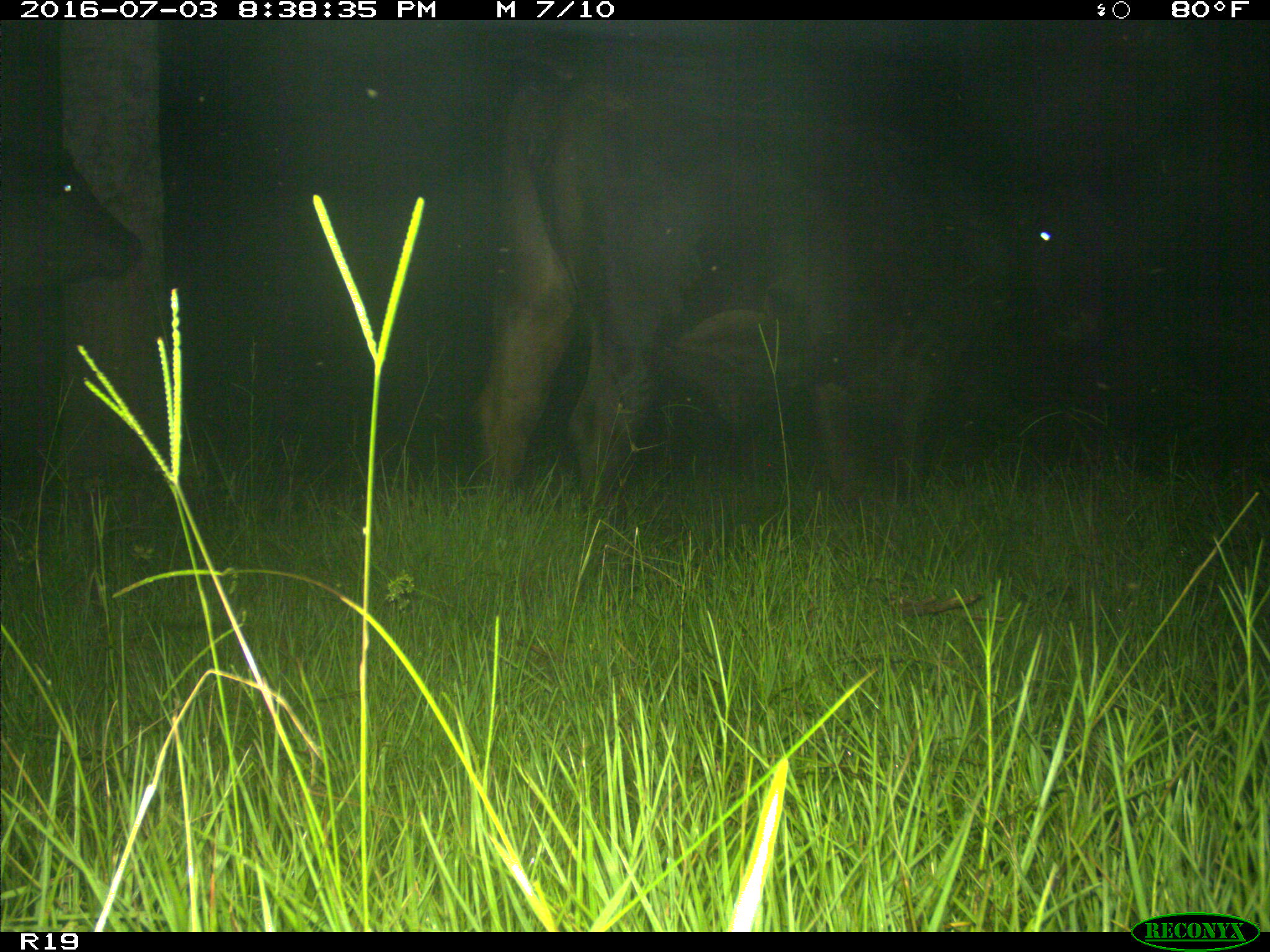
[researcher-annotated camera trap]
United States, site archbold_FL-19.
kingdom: Animalia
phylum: Chordata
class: Mammalia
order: Artiodactyla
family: Bovidae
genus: Bos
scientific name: Bos taurus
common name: domestic cow